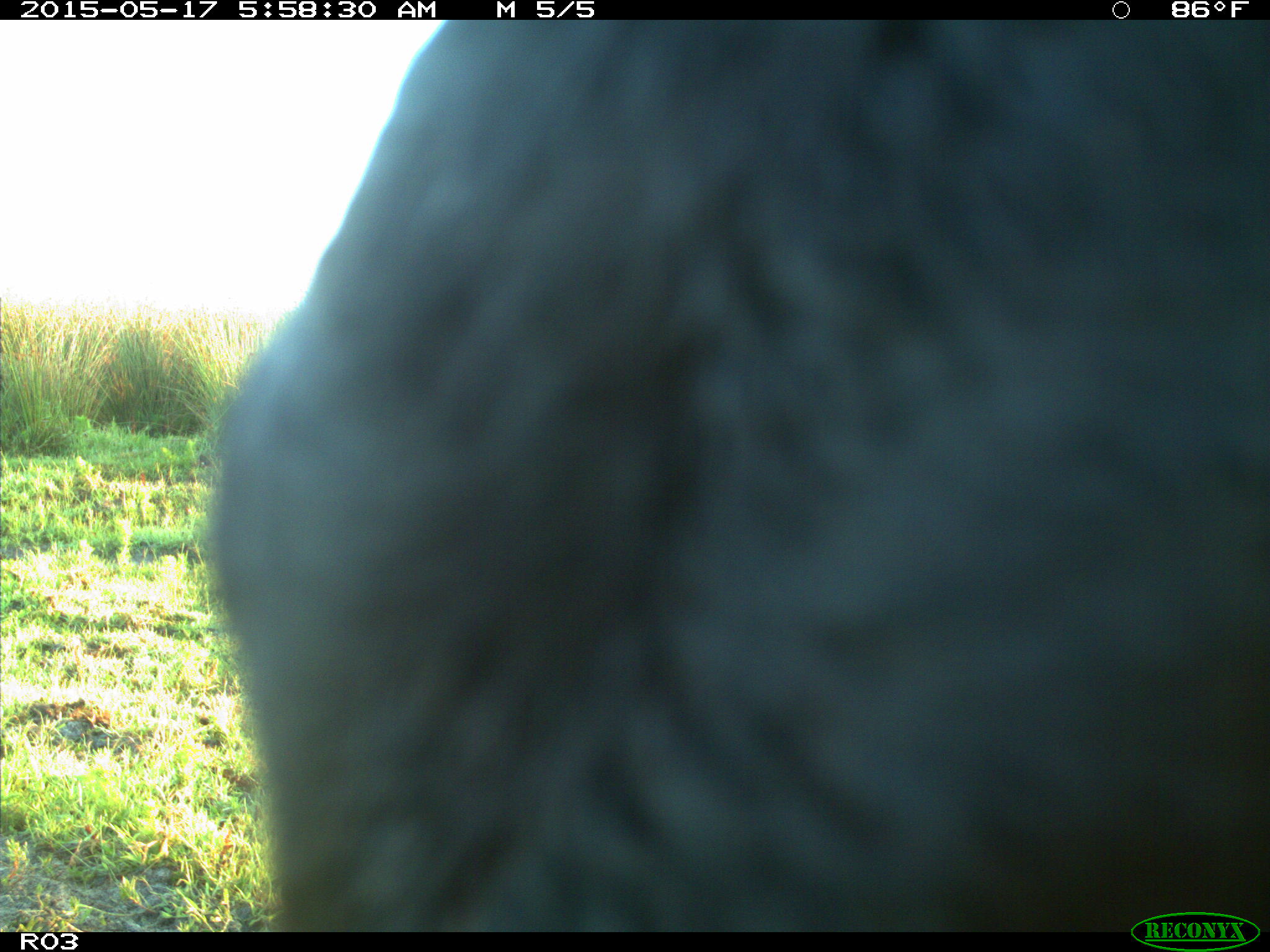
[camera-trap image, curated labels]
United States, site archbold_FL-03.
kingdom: Animalia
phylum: Chordata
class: Mammalia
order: Artiodactyla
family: Bovidae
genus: Bos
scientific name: Bos taurus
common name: domestic cow